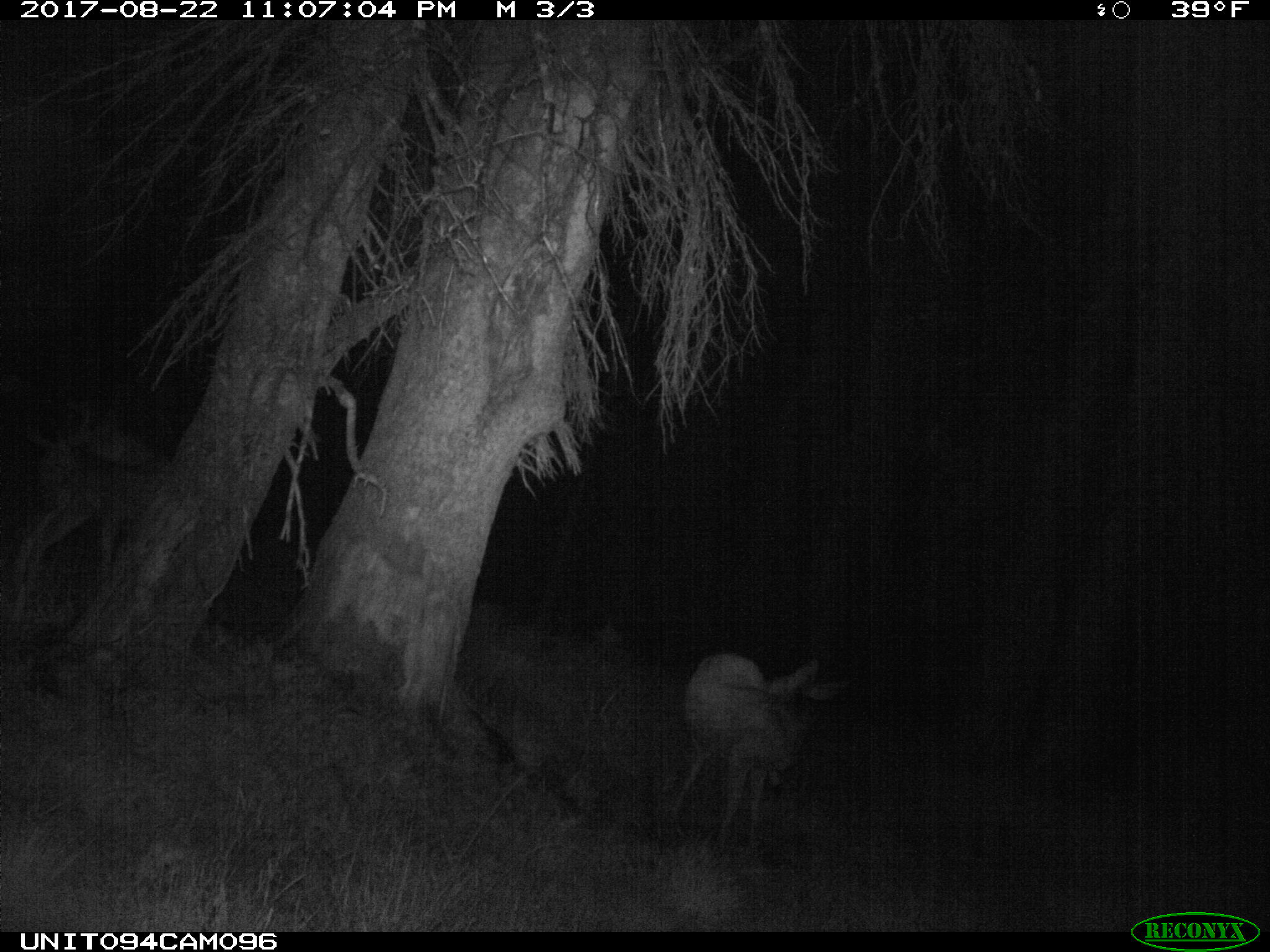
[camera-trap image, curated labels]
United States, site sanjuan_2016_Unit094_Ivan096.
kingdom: Animalia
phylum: Chordata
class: Mammalia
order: Artiodactyla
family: Cervidae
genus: Odocoileus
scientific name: Odocoileus hemionus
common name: mule deer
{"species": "Odocoileus hemionus (mule deer)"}